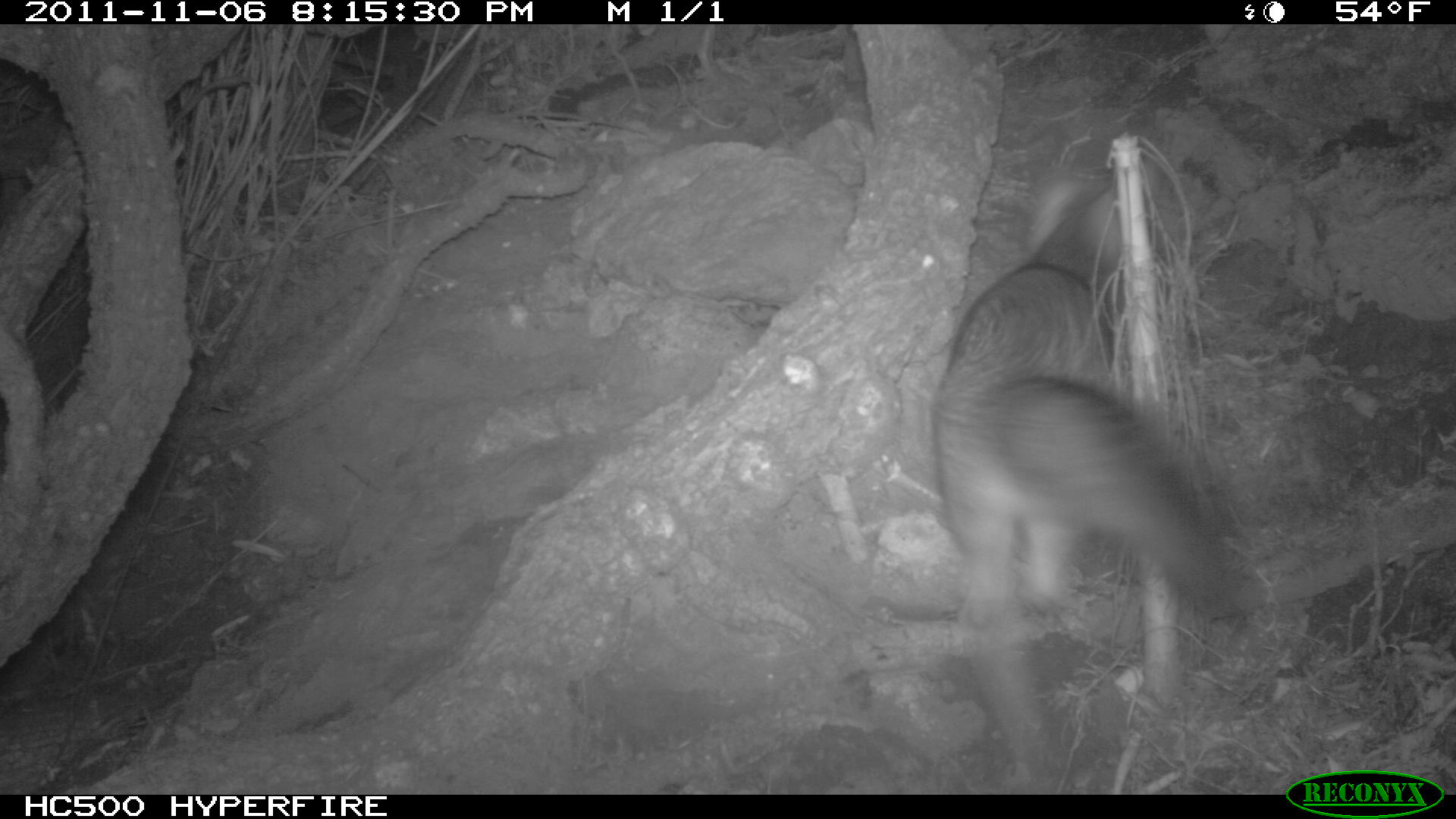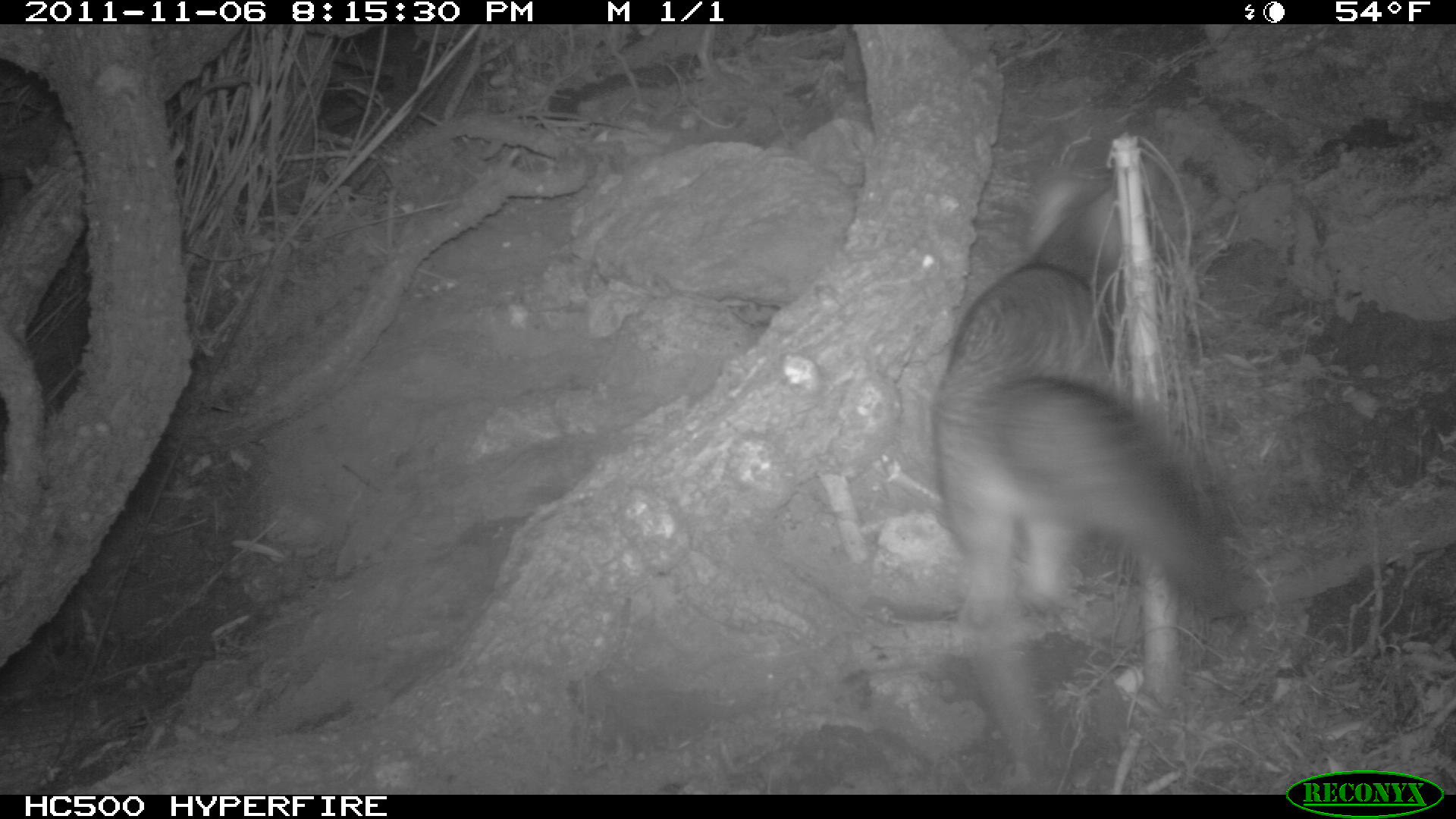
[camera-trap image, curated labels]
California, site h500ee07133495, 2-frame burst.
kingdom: Animalia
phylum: Chordata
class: Mammalia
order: Carnivora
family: Canidae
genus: Urocyon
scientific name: Urocyon littoralis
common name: island fox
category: fox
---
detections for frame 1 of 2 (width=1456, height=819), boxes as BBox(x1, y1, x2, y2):
fox: BBox(934, 178, 1246, 771)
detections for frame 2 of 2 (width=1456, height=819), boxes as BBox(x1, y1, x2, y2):
fox: BBox(932, 172, 1235, 750)